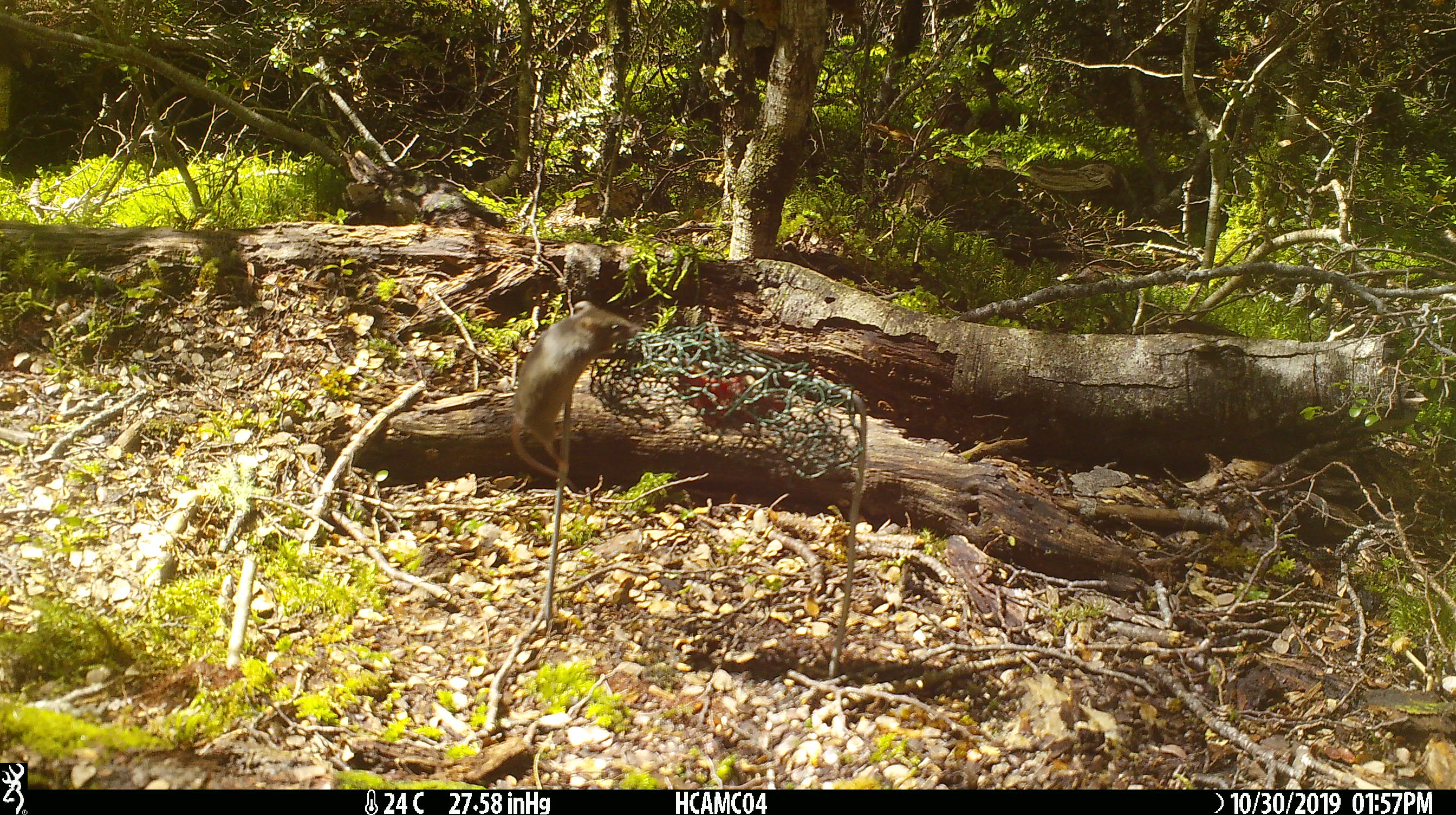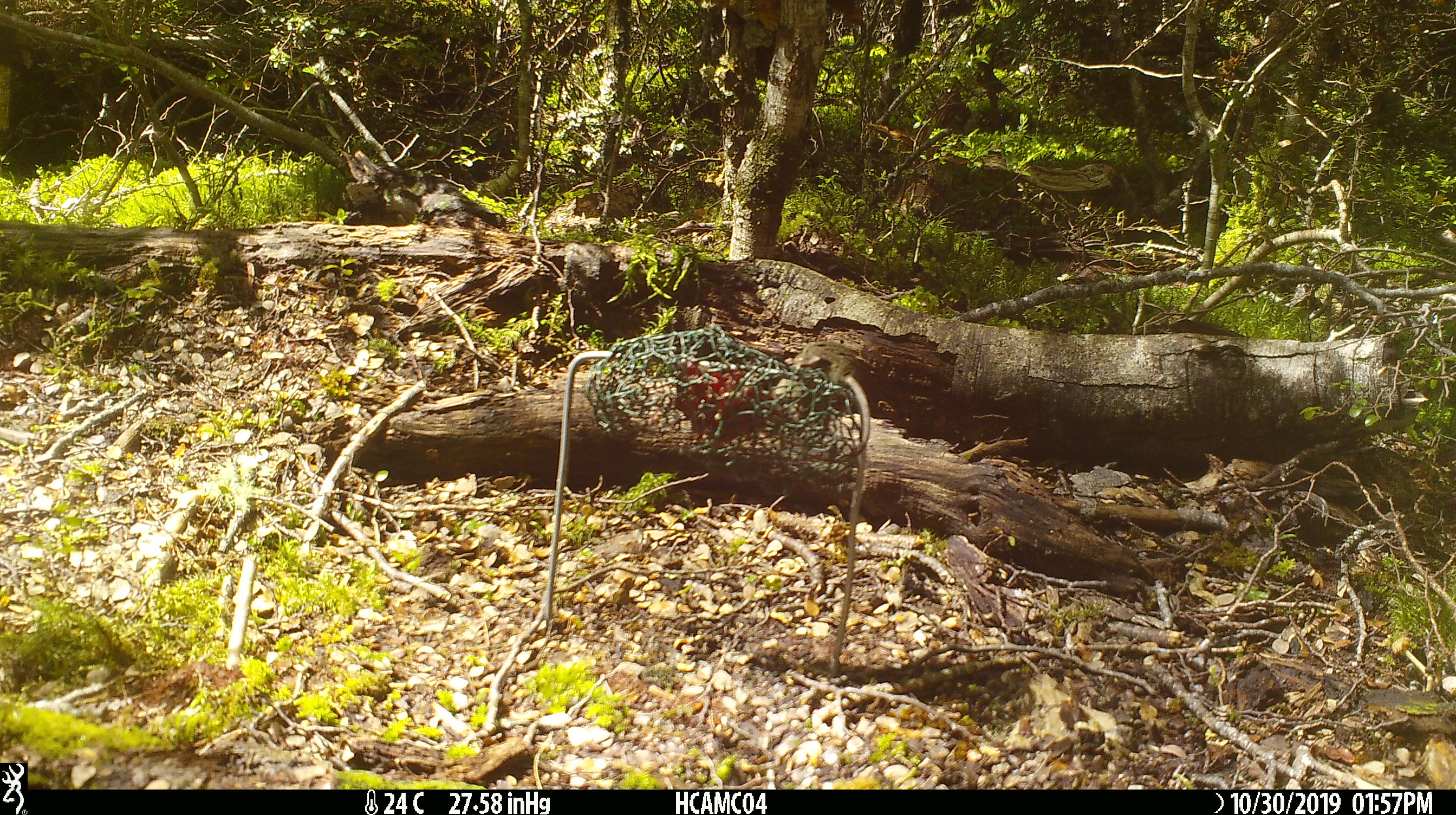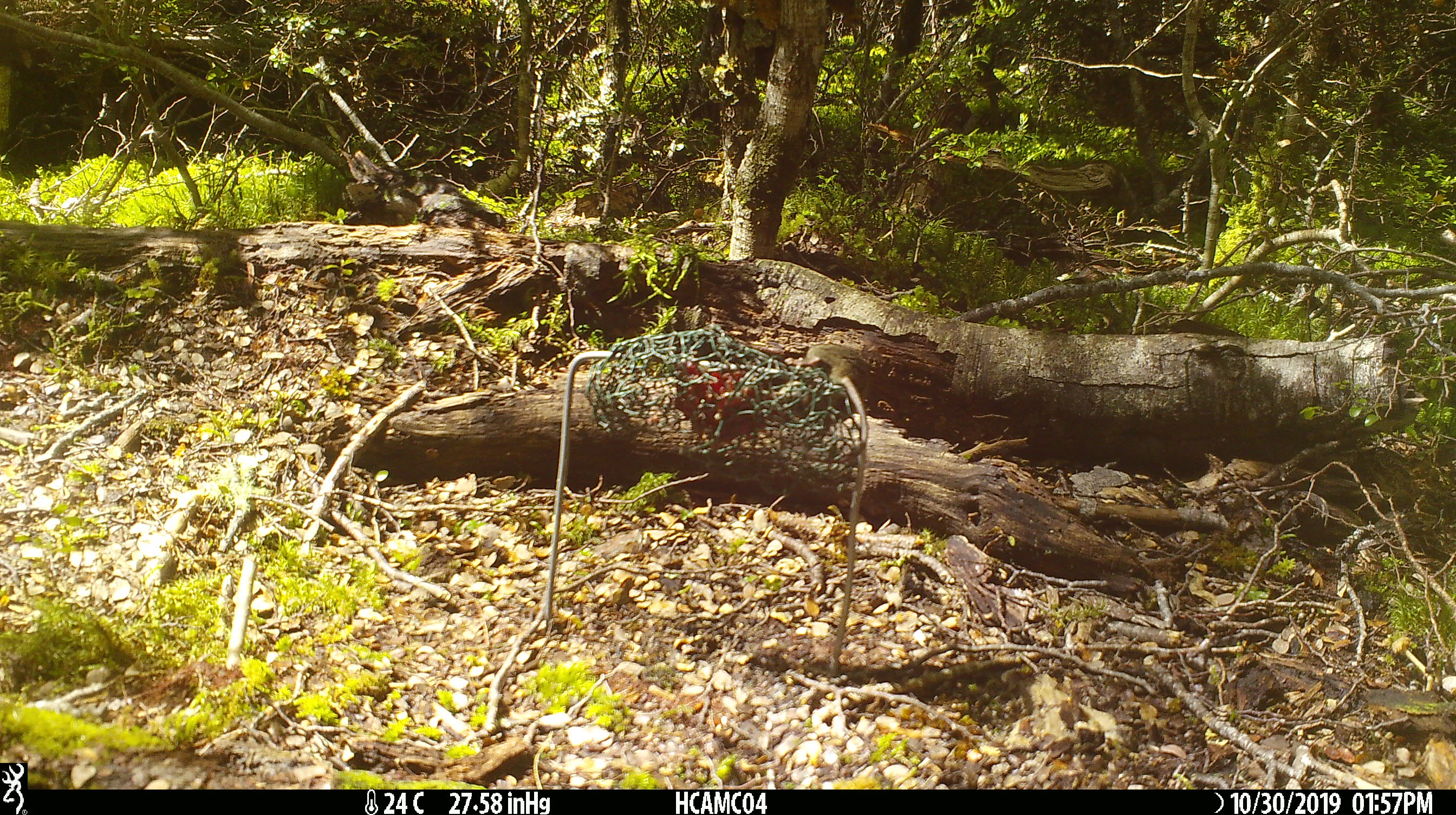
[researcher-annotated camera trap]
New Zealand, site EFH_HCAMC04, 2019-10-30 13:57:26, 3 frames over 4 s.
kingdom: Animalia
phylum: Chordata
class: Mammalia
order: Rodentia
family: Muridae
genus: Mus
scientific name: Mus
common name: mouse